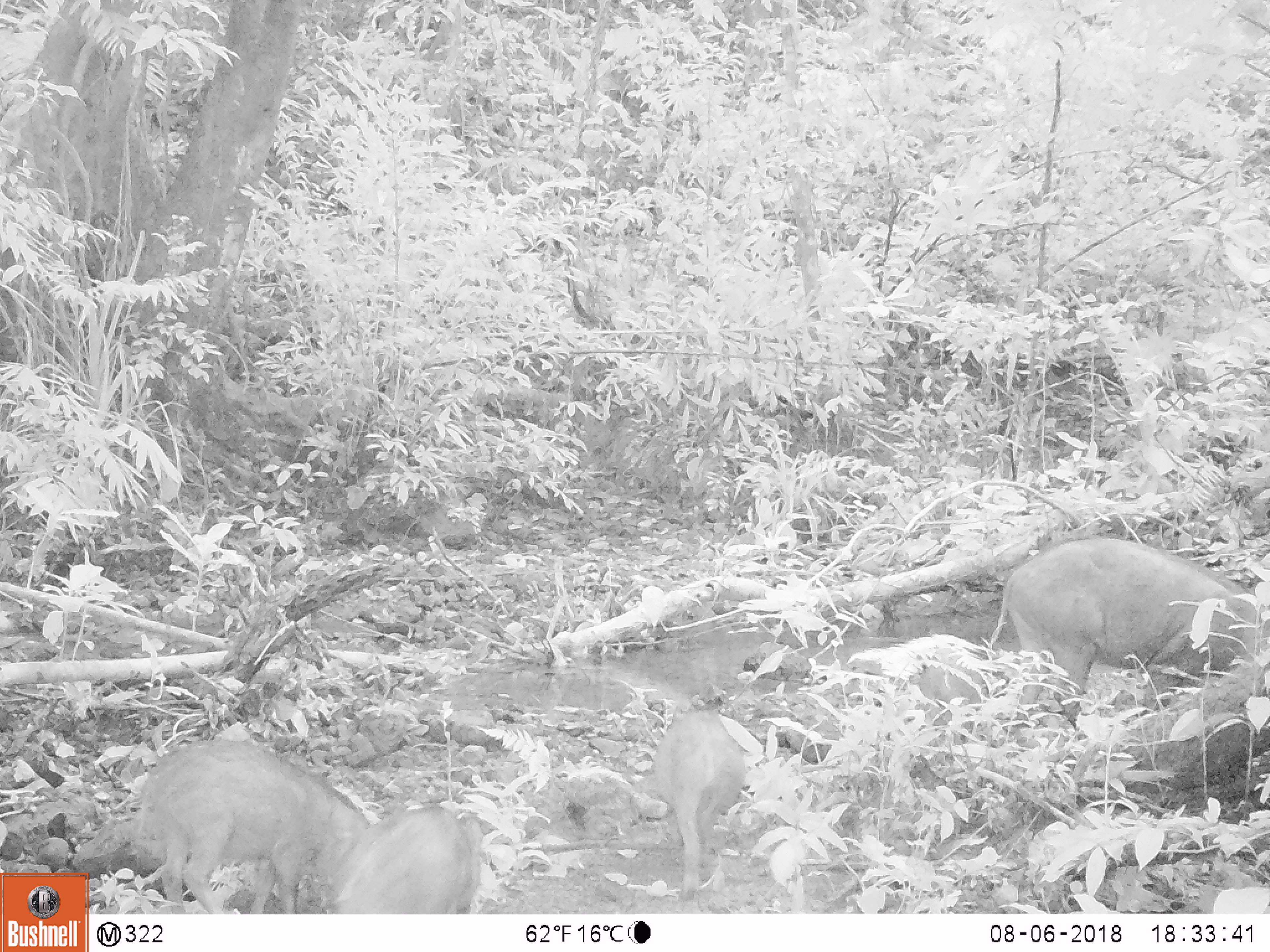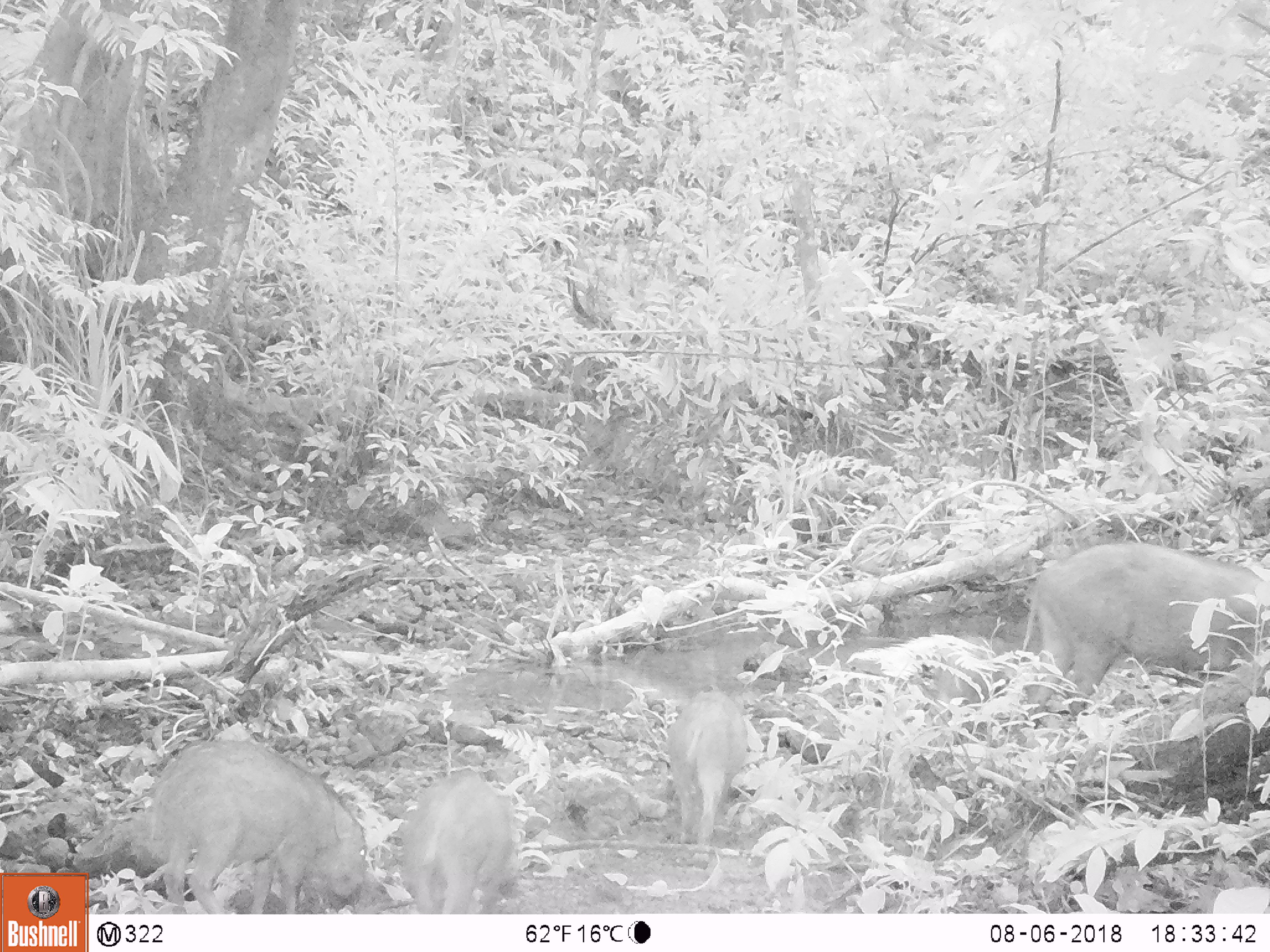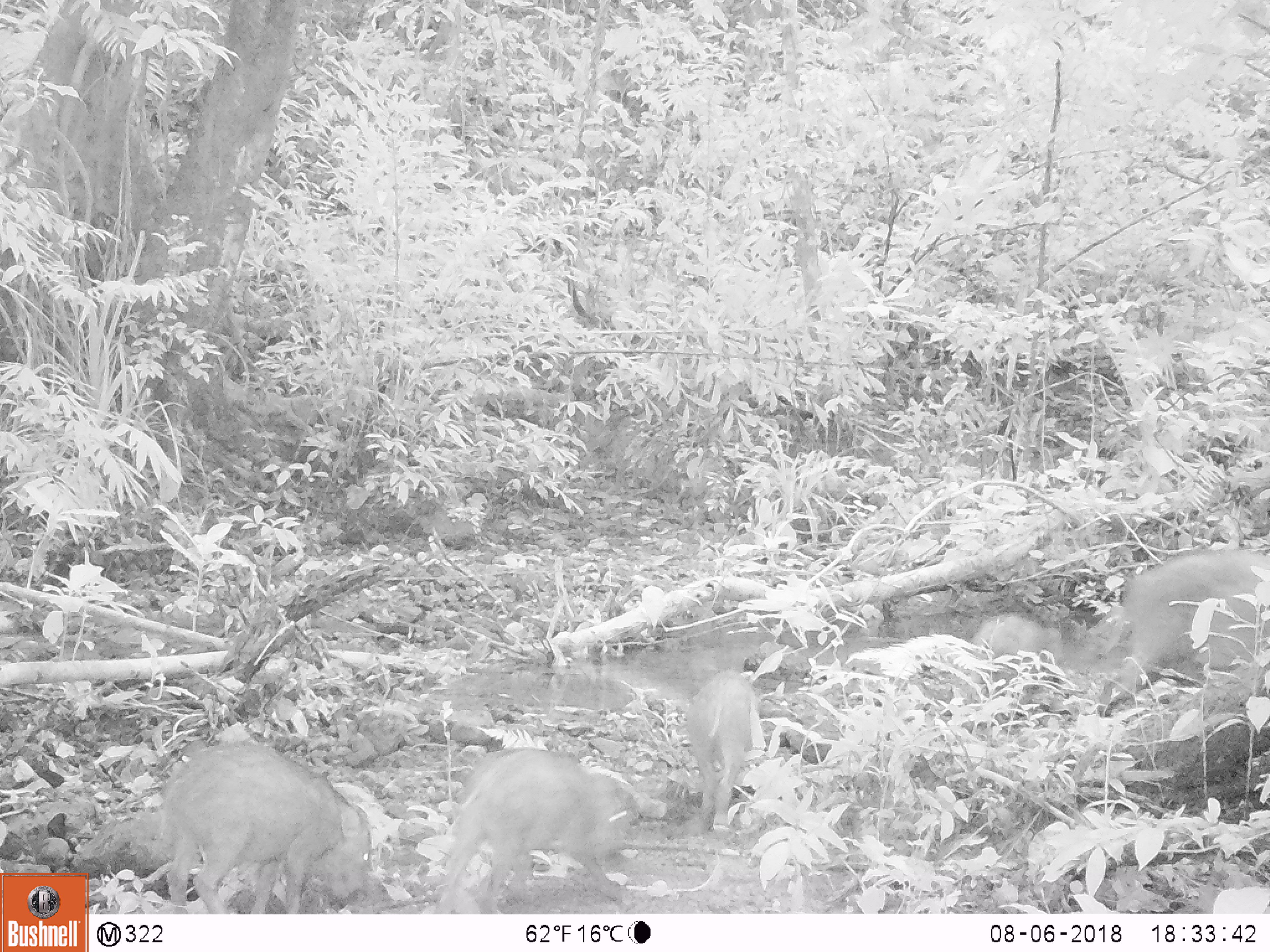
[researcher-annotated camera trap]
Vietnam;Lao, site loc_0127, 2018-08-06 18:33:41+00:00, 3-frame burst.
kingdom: Animalia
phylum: Chordata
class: Mammalia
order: Artiodactyla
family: Suidae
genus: Sus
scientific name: Sus scrofa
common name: eurasian wild pig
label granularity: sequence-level